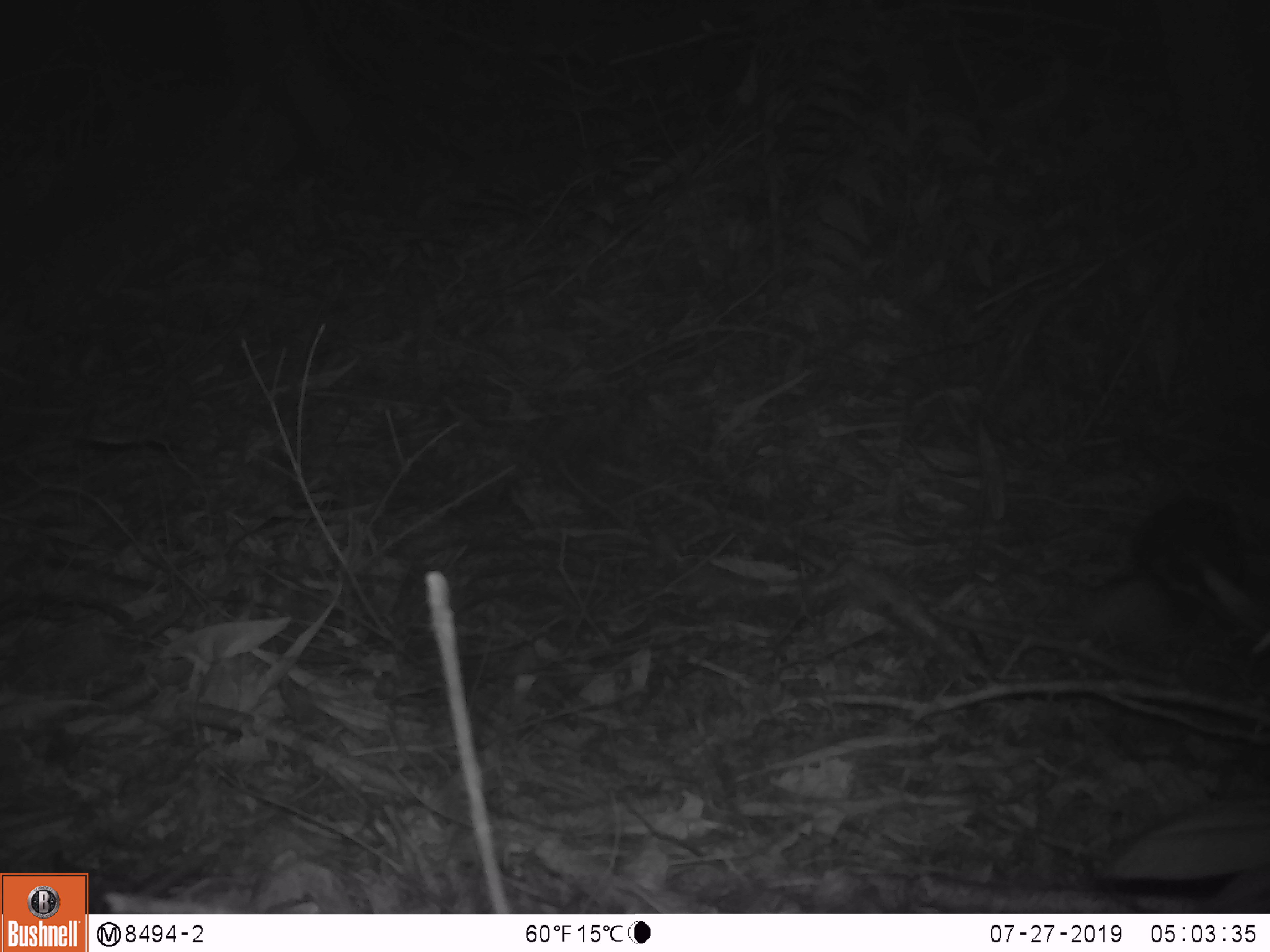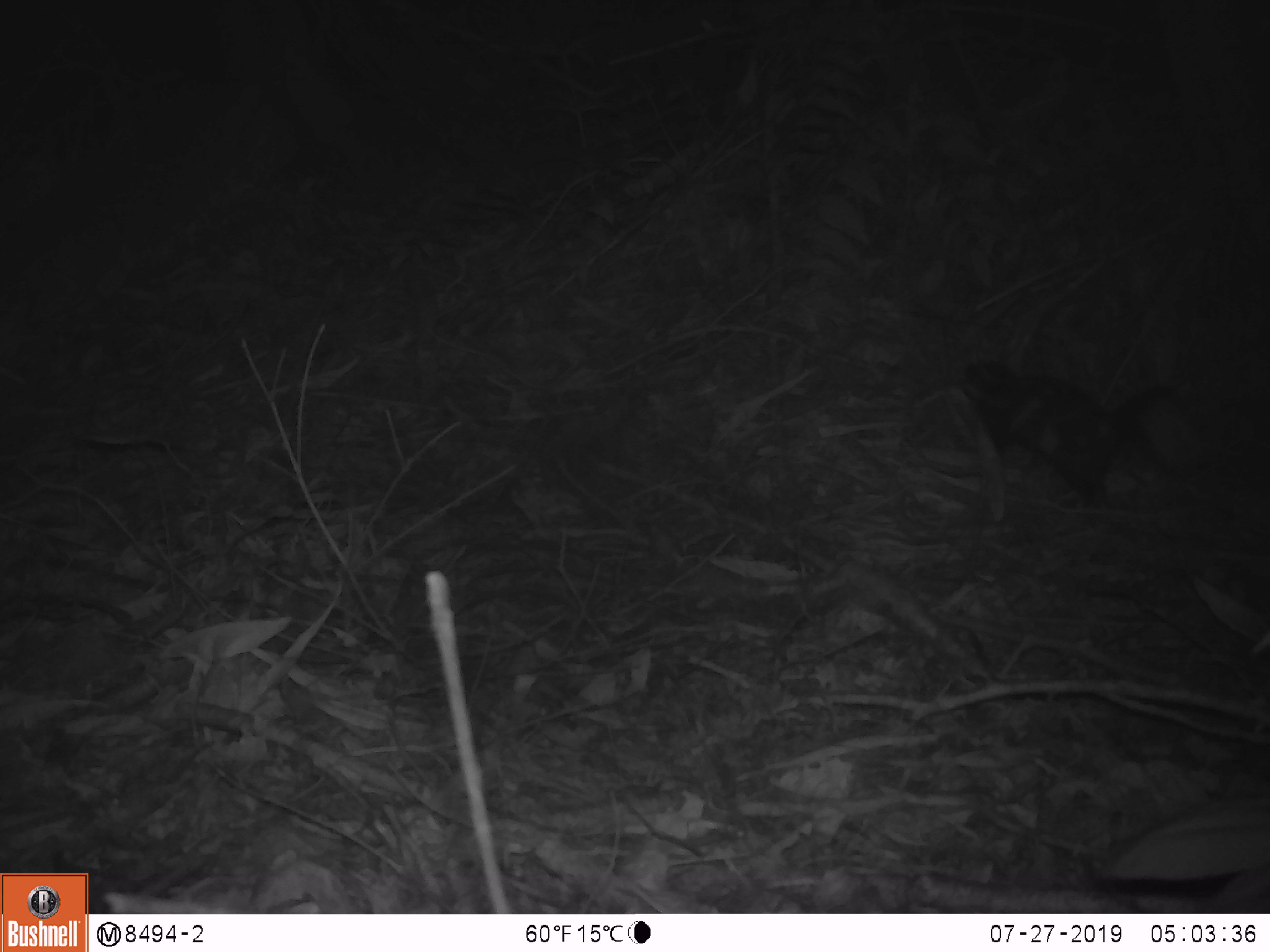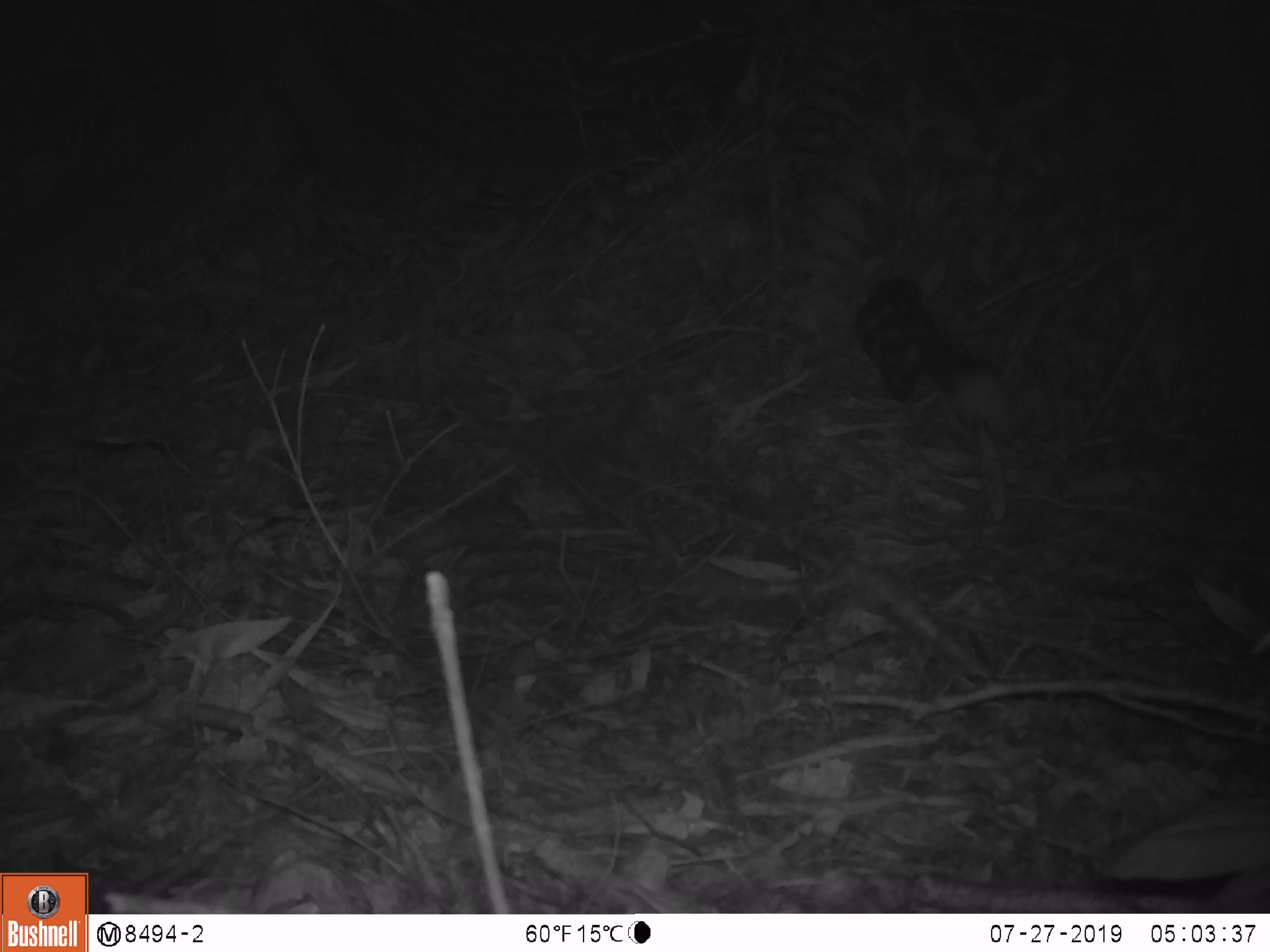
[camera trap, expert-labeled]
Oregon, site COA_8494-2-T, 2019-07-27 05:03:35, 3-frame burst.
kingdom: Animalia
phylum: Chordata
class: Mammalia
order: Carnivora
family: Mephitidae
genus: Spilogale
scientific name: Spilogale gracilis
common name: western spotted skunk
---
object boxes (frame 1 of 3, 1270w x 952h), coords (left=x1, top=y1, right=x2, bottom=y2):
western spotted skunk: (left=1127, top=490, right=1265, bottom=627)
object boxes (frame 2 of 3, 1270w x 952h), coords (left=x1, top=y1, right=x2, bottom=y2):
western spotted skunk: (left=959, top=357, right=1207, bottom=516)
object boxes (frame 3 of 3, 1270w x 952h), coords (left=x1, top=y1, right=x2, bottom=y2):
western spotted skunk: (left=850, top=268, right=1006, bottom=436)